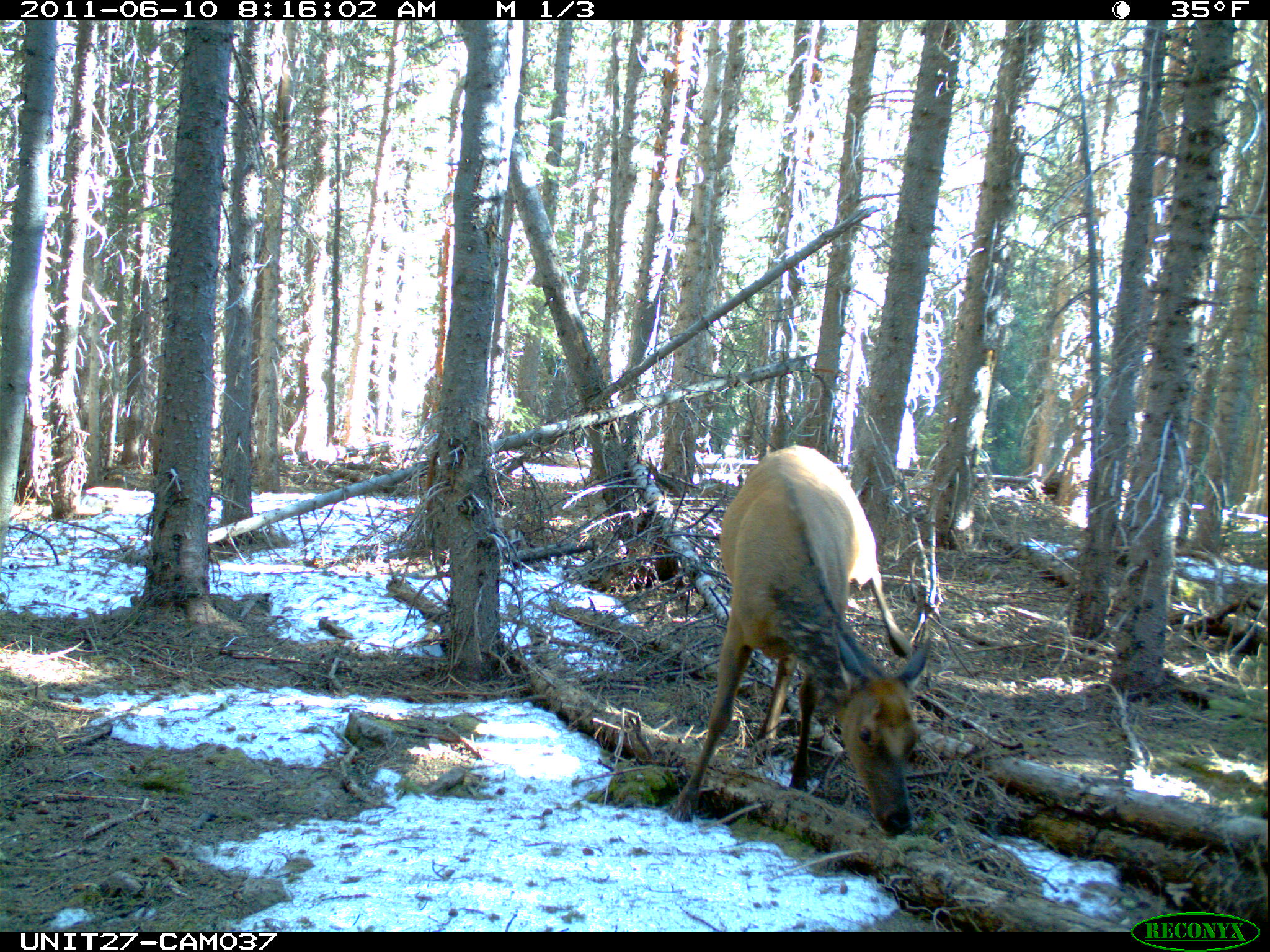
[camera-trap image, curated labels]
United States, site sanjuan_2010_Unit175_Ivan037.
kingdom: Animalia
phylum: Chordata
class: Mammalia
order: Artiodactyla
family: Cervidae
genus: Cervus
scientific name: Cervus elaphus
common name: red deer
Cervus elaphus (red deer).